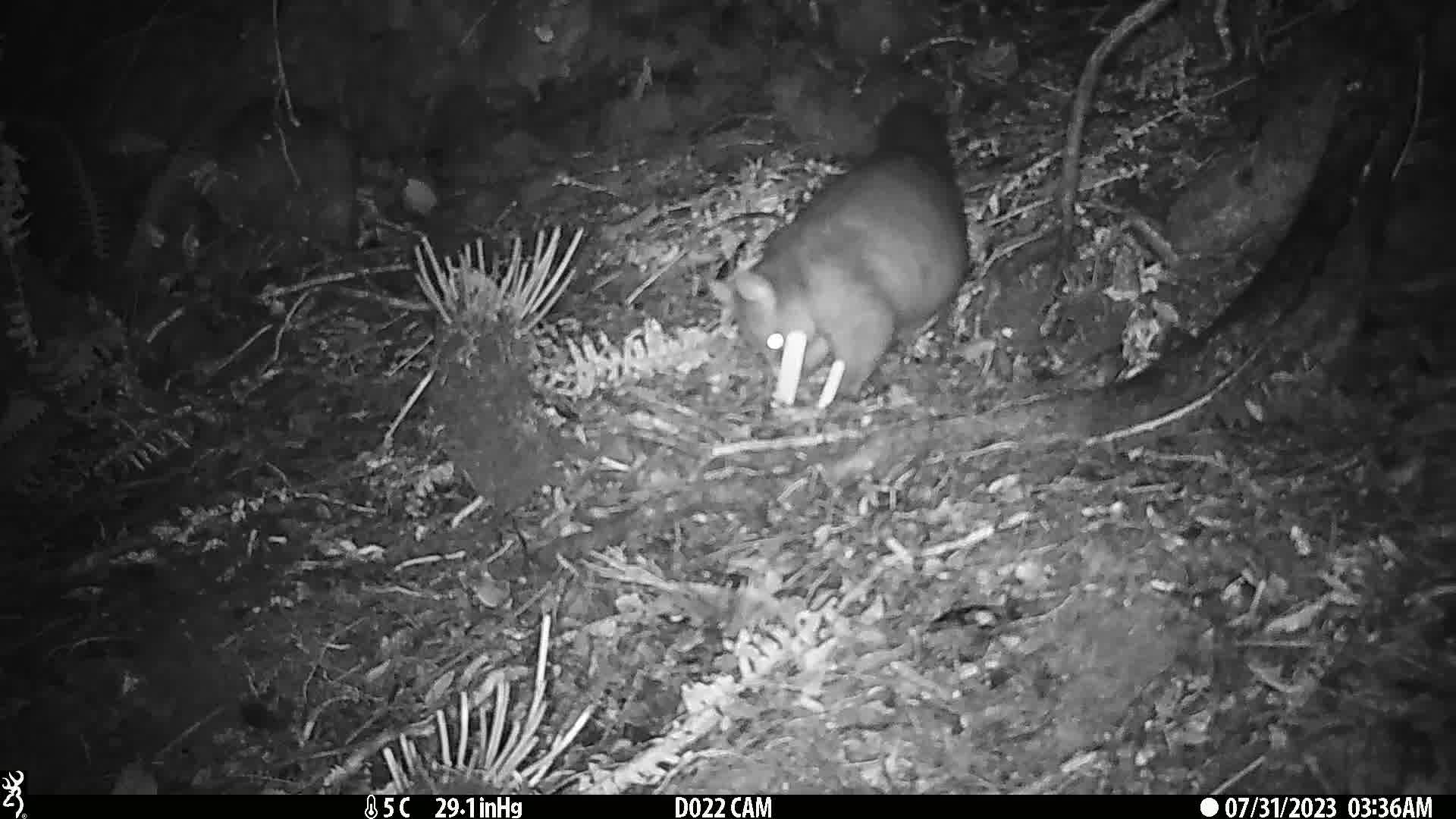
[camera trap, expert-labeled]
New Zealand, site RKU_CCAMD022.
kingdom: Animalia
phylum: Chordata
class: Mammalia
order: Diprotodontia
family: Phalangeridae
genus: Trichosurus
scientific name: Trichosurus vulpecula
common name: common brushtail possum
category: possum